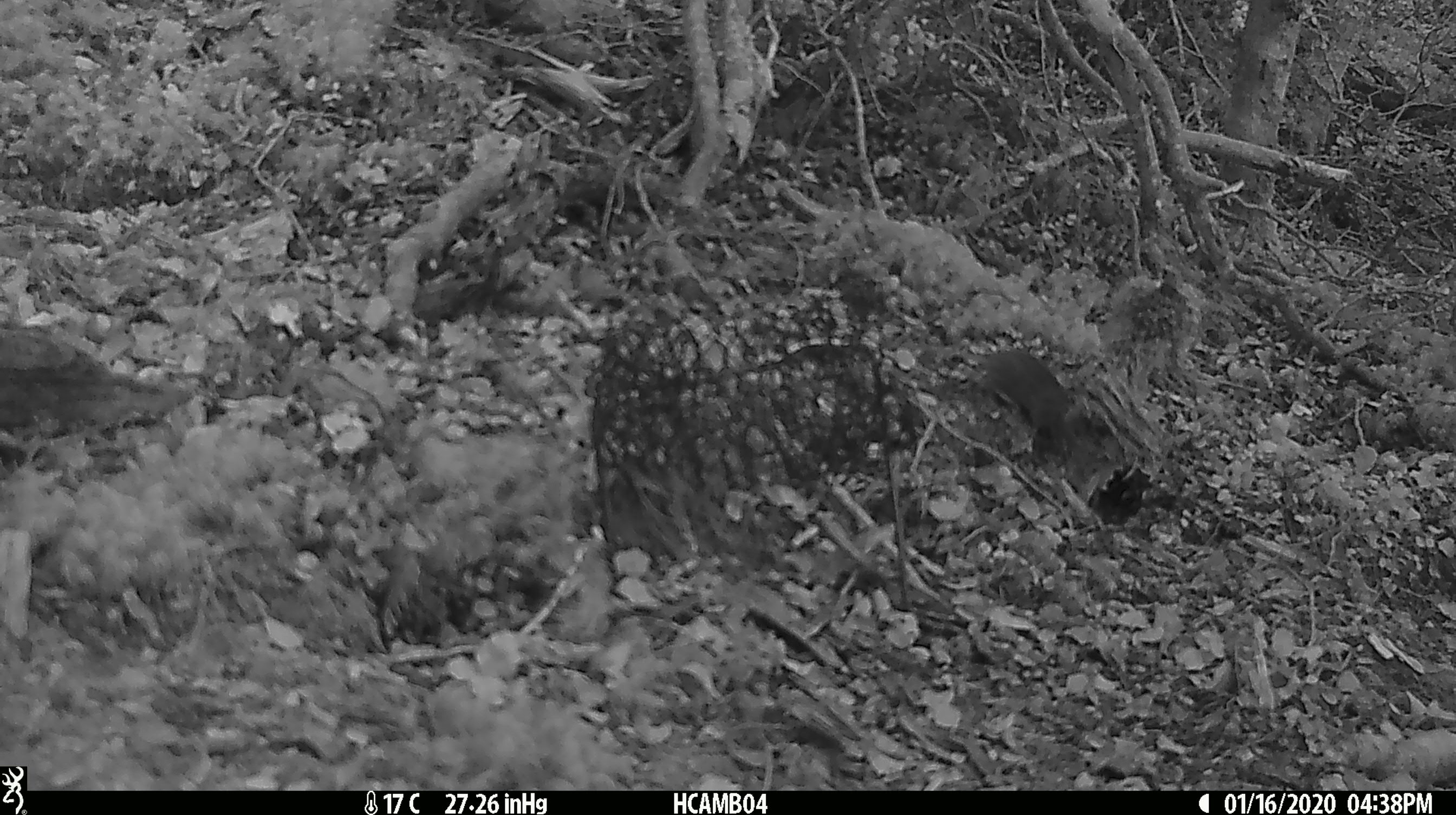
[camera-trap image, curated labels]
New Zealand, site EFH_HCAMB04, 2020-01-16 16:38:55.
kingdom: Animalia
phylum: Chordata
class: Mammalia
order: Rodentia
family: Muridae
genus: Mus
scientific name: Mus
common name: mouse